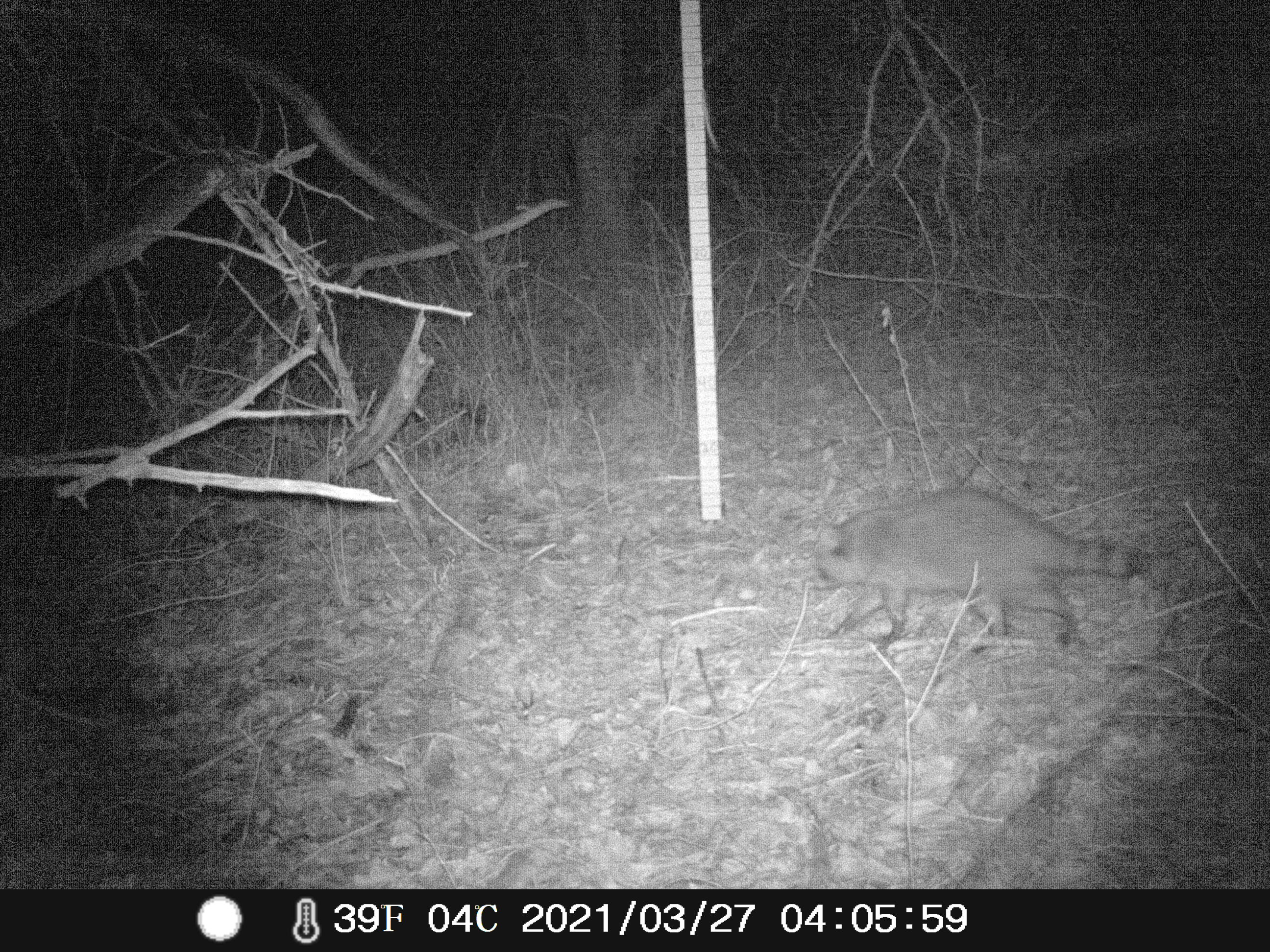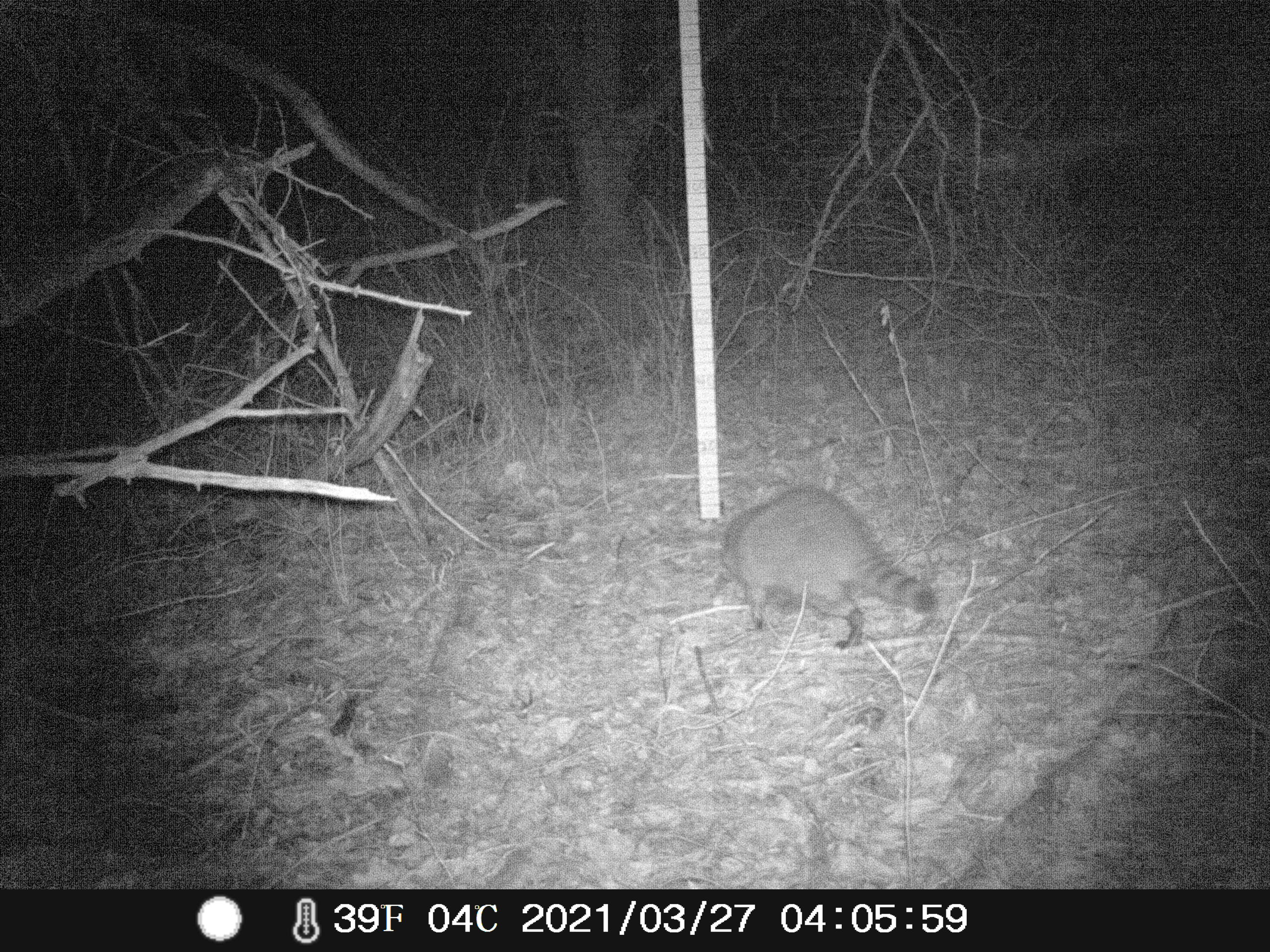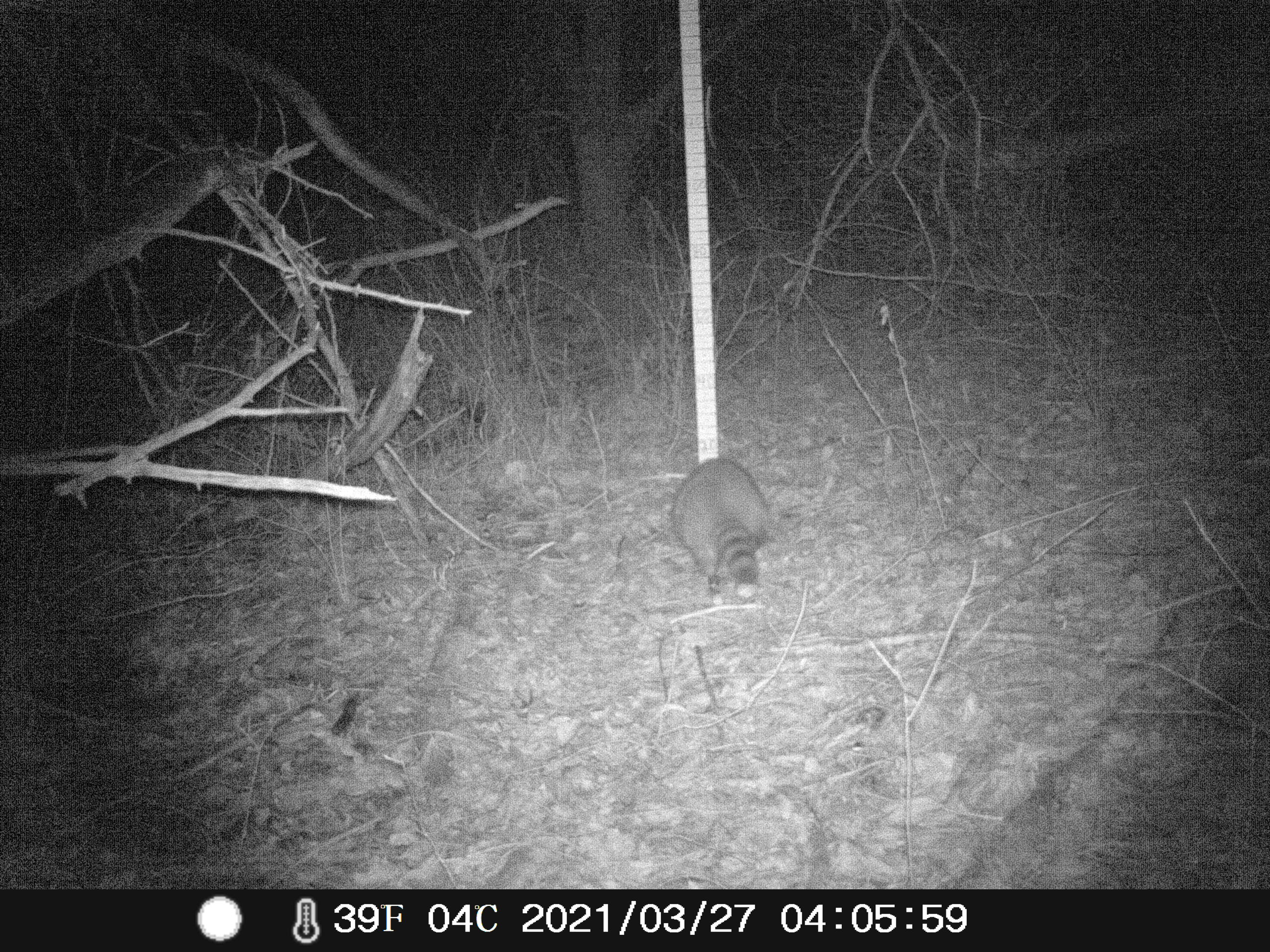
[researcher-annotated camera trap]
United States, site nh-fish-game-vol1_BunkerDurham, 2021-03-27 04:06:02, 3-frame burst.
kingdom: Animalia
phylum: Chordata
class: Mammalia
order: Carnivora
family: Procyonidae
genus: Procyon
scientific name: Procyon lotor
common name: raccoon